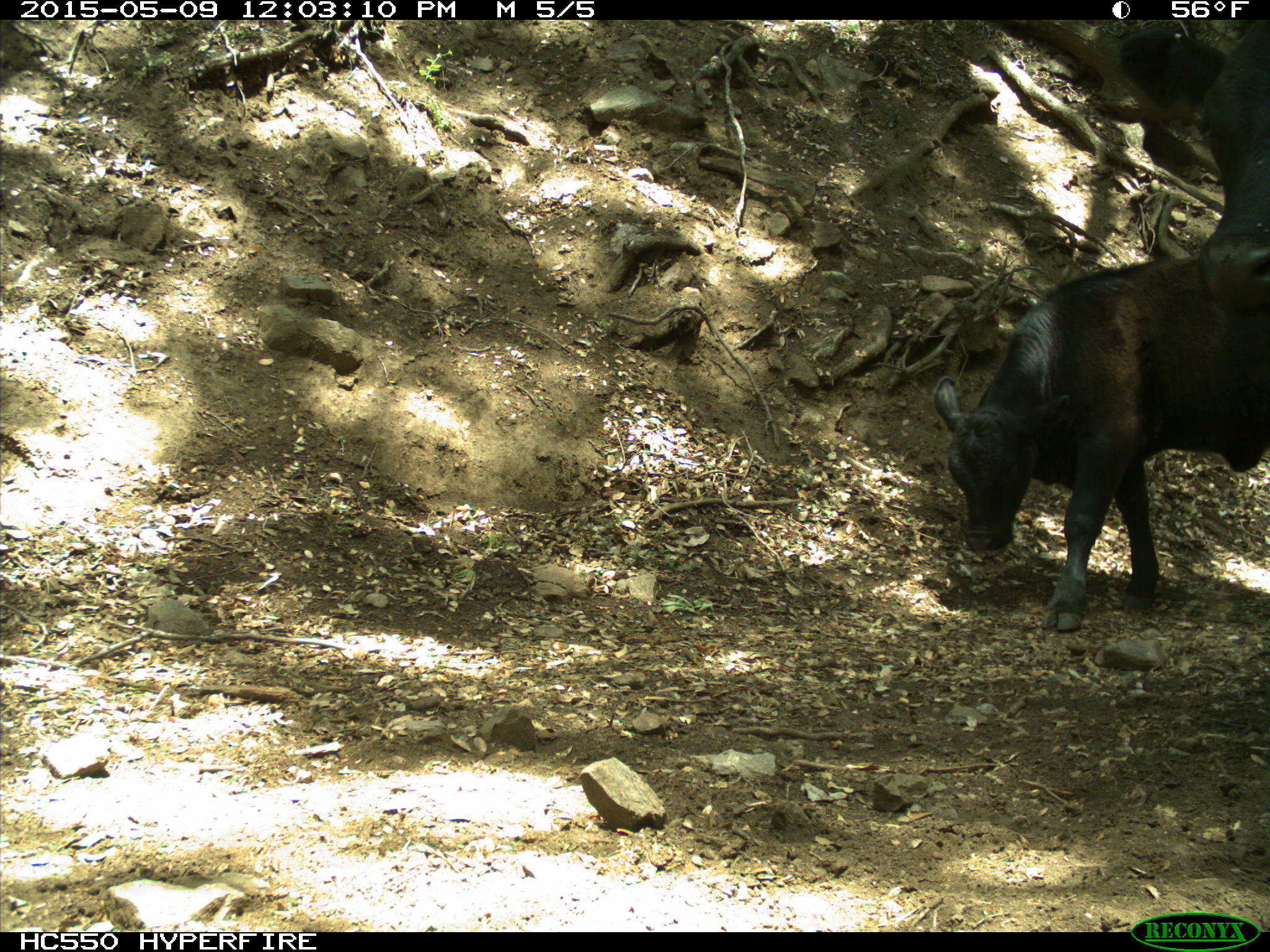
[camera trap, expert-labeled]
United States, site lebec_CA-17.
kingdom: Animalia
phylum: Chordata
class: Mammalia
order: Artiodactyla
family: Bovidae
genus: Bos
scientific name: Bos taurus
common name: domestic cow